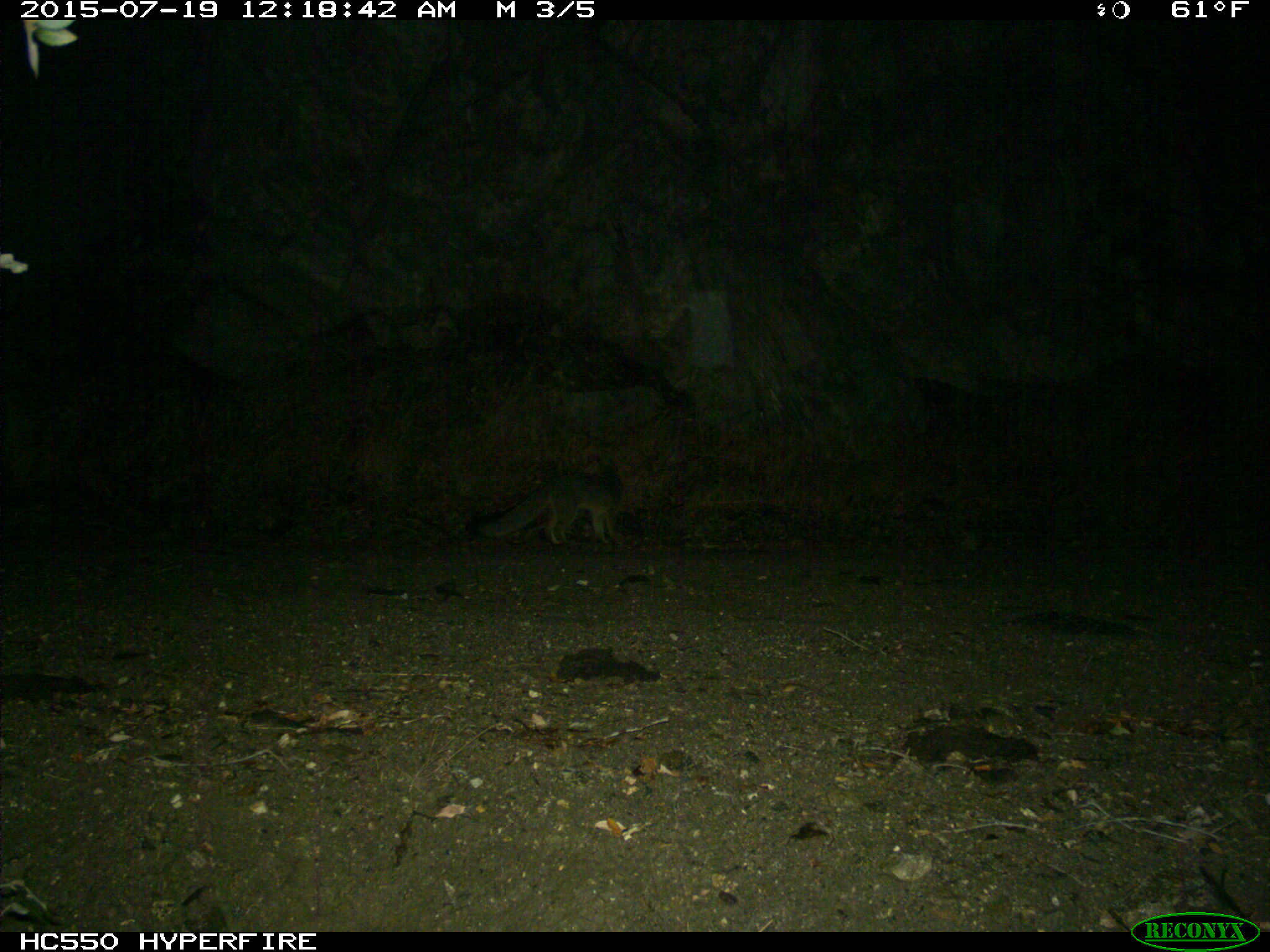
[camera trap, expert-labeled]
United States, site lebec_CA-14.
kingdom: Animalia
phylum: Chordata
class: Mammalia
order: Carnivora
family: Canidae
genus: Urocyon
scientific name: Urocyon cinereoargenteus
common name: gray fox